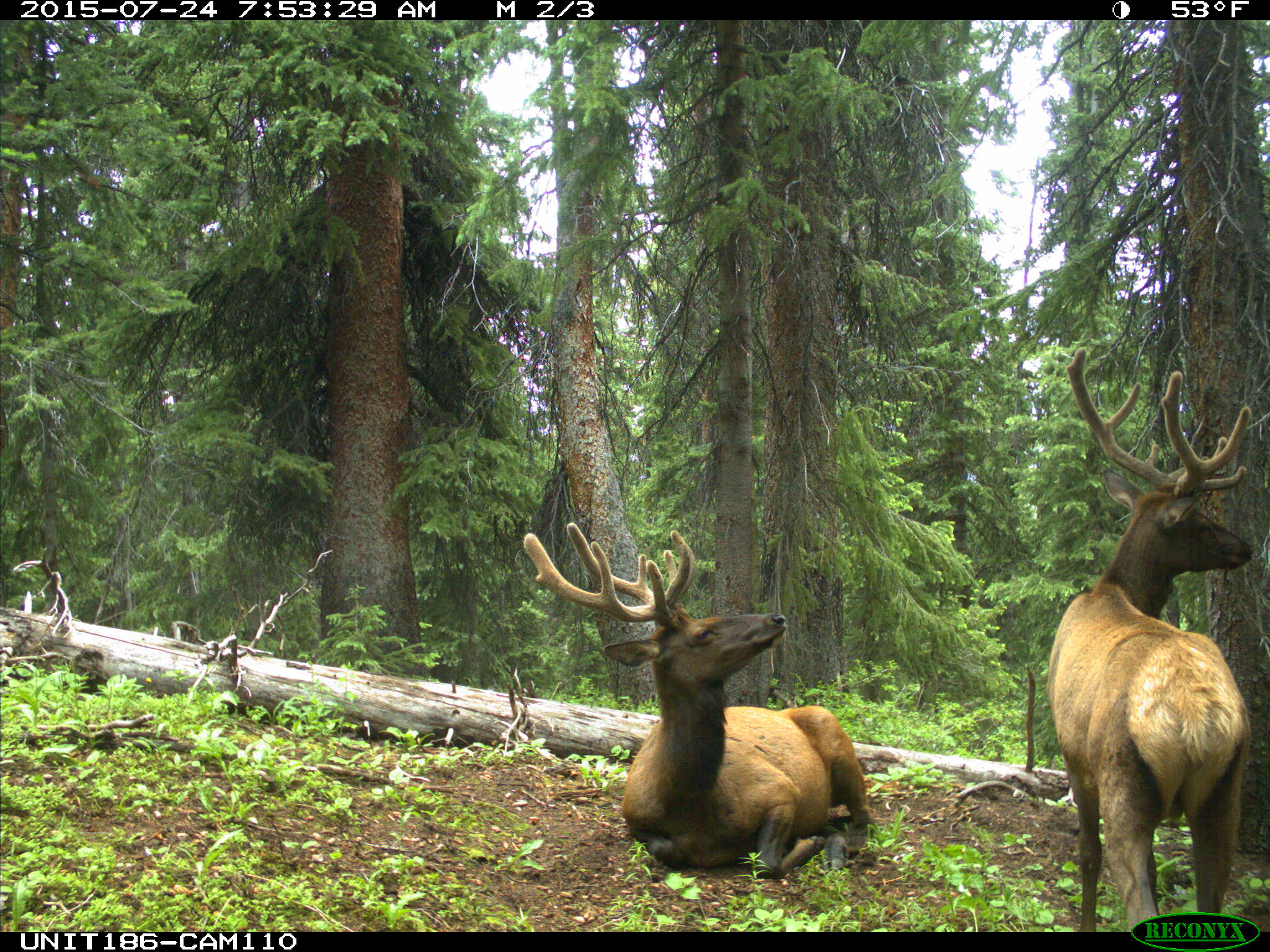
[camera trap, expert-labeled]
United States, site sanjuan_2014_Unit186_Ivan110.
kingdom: Animalia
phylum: Chordata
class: Mammalia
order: Artiodactyla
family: Cervidae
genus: Cervus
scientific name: Cervus elaphus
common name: red deer